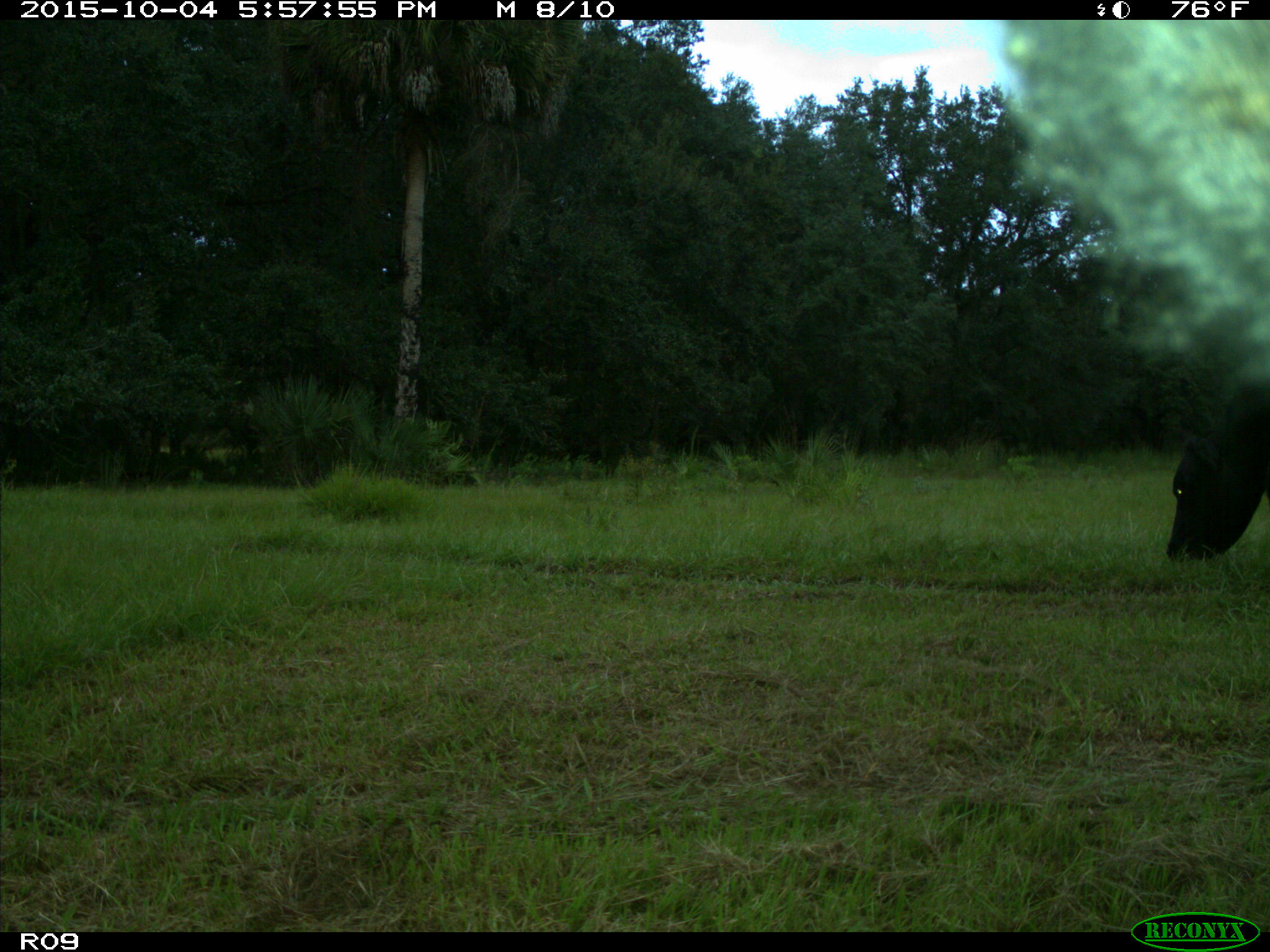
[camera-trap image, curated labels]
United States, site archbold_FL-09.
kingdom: Animalia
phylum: Chordata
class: Mammalia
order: Artiodactyla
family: Bovidae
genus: Bos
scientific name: Bos taurus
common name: domestic cow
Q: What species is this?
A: Bos taurus (domestic cow).